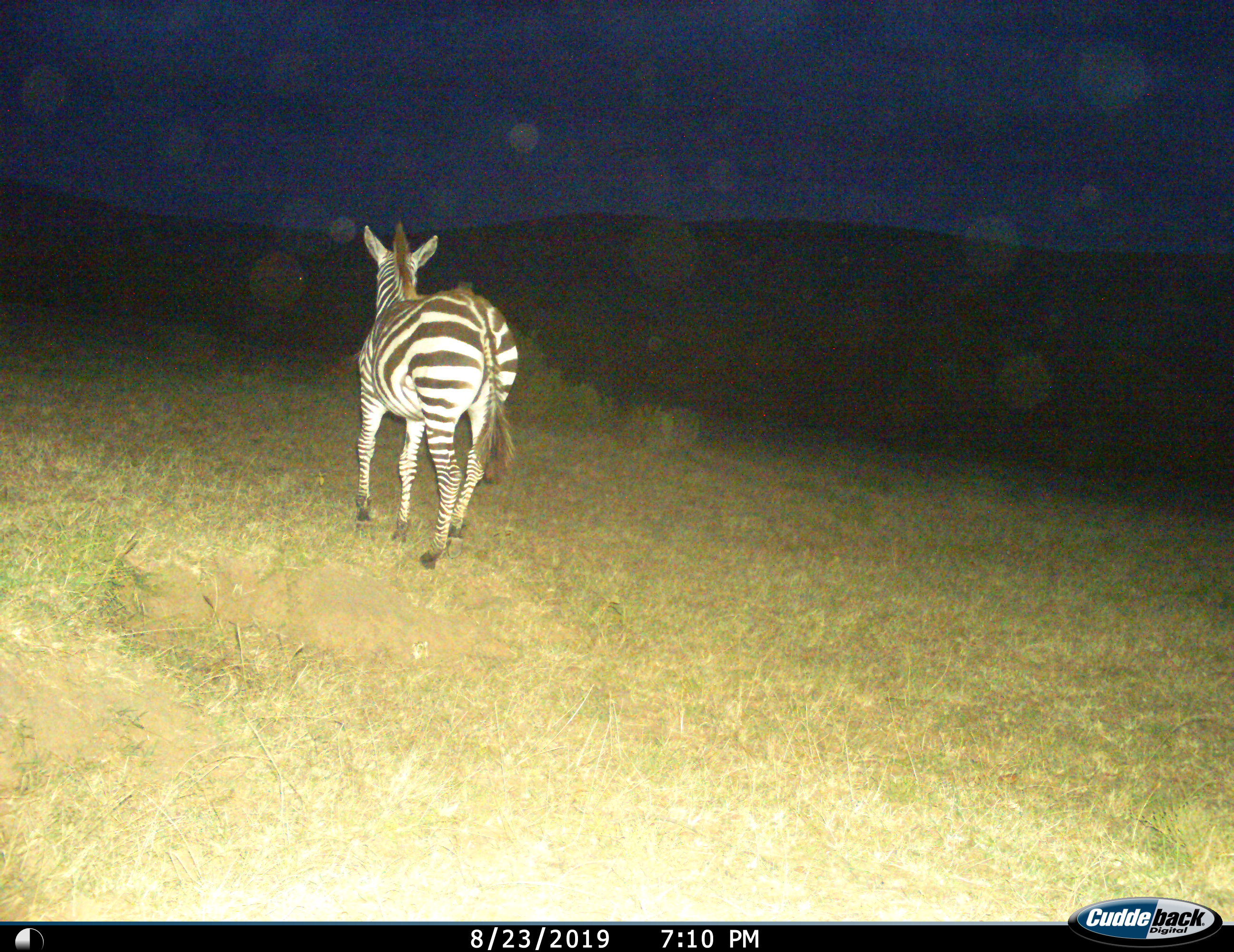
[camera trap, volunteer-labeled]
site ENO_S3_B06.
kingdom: Animalia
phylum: Chordata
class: Mammalia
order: Perissodactyla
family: Equidae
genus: Equus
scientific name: Equus quagga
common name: plains zebra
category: zebraplains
Zebraplains (plains zebra) (Equus quagga), count 1. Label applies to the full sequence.